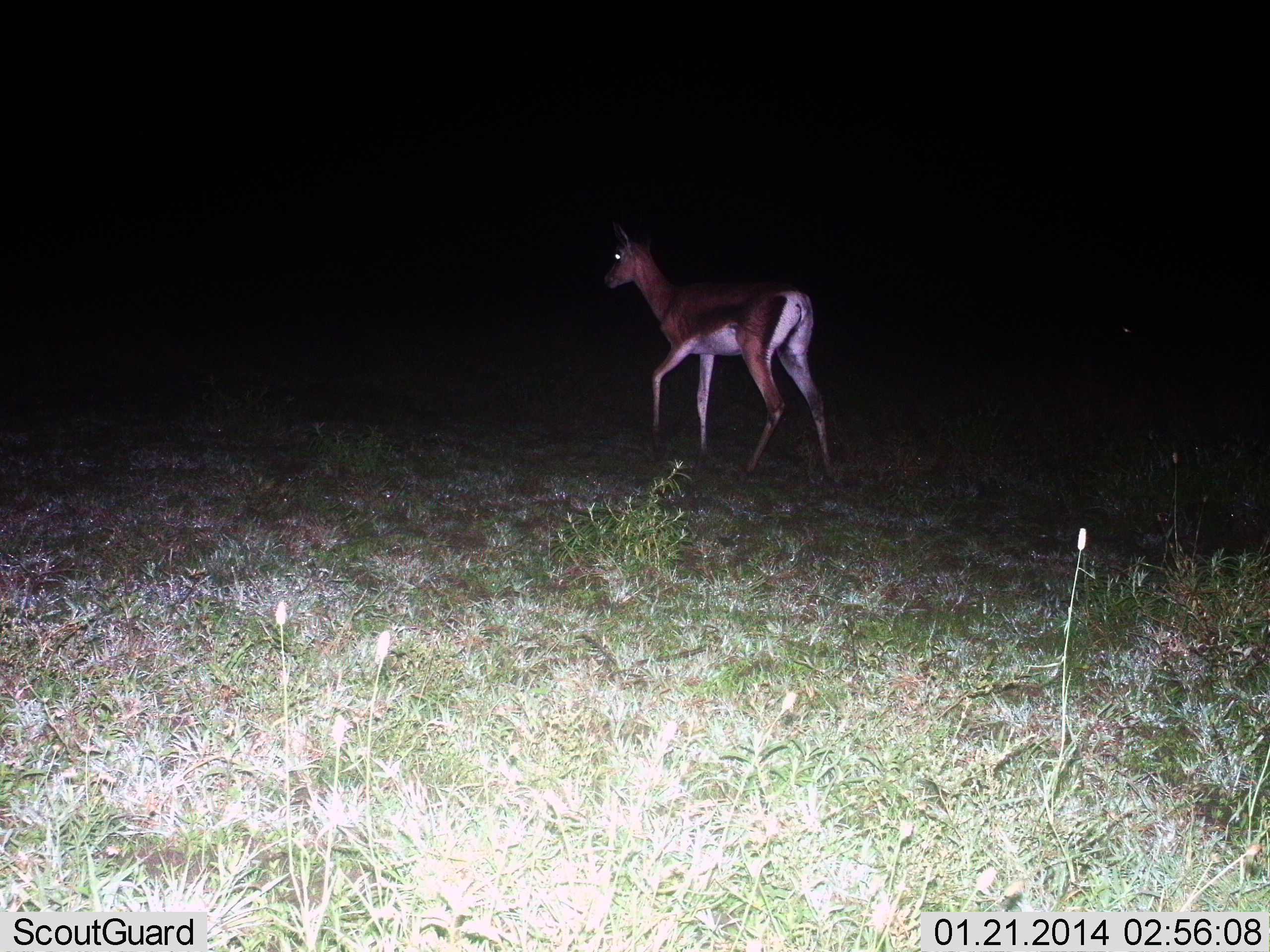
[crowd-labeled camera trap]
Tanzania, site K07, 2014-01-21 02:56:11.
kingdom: Animalia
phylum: Chordata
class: Mammalia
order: Artiodactyla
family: Bovidae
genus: Nanger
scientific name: Nanger granti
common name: grant's gazelle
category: gazellegrants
Gazellegrants (grant's gazelle) (Nanger granti), count 1. Behavior (volunteer vote fractions): standing 30%, resting 0%, moving 70%, interacting 0%. Young present (vote fraction): 0%. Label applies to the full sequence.